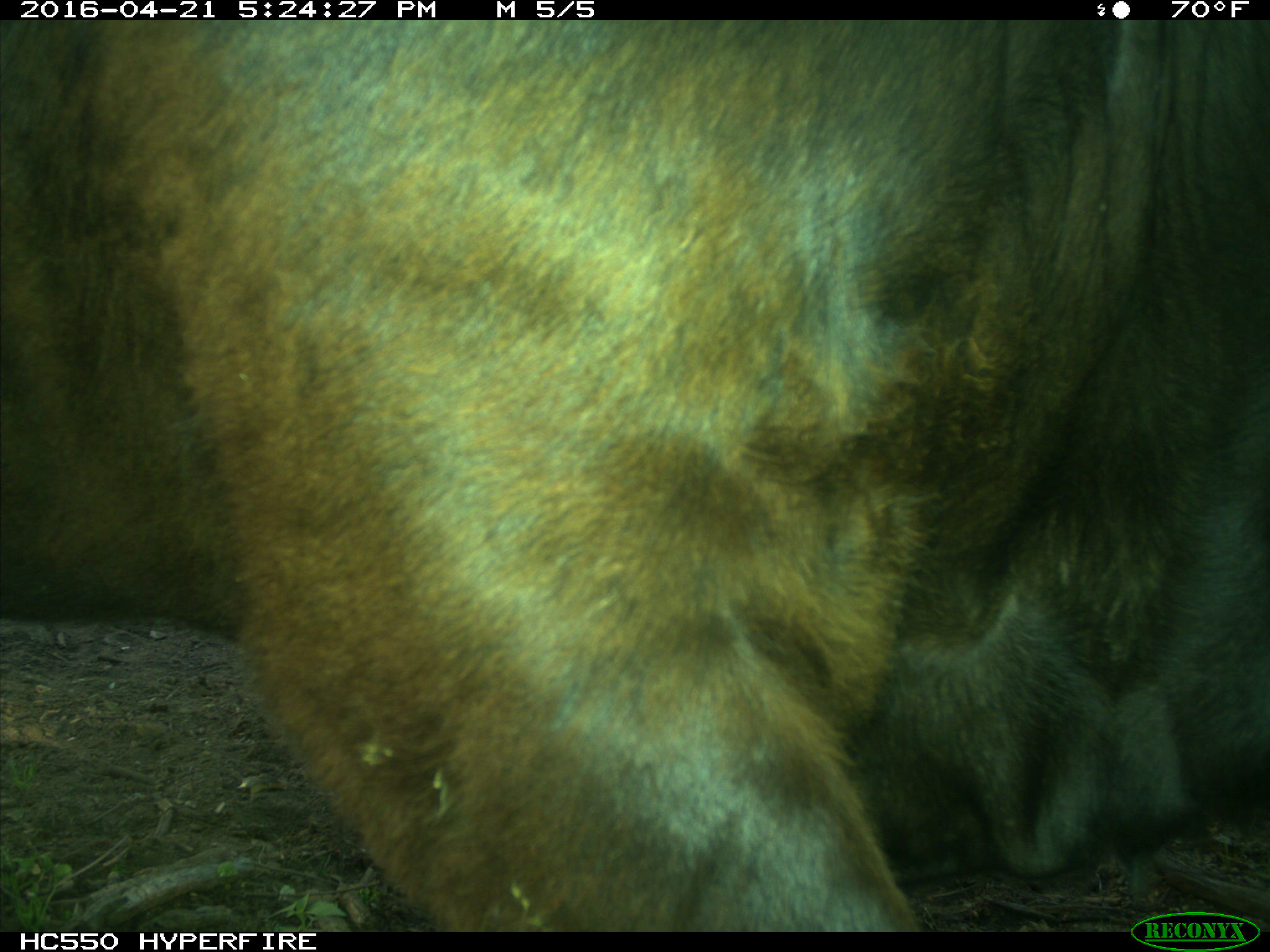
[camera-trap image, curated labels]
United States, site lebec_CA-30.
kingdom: Animalia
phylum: Chordata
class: Mammalia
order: Artiodactyla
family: Bovidae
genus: Bos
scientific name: Bos taurus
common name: domestic cow